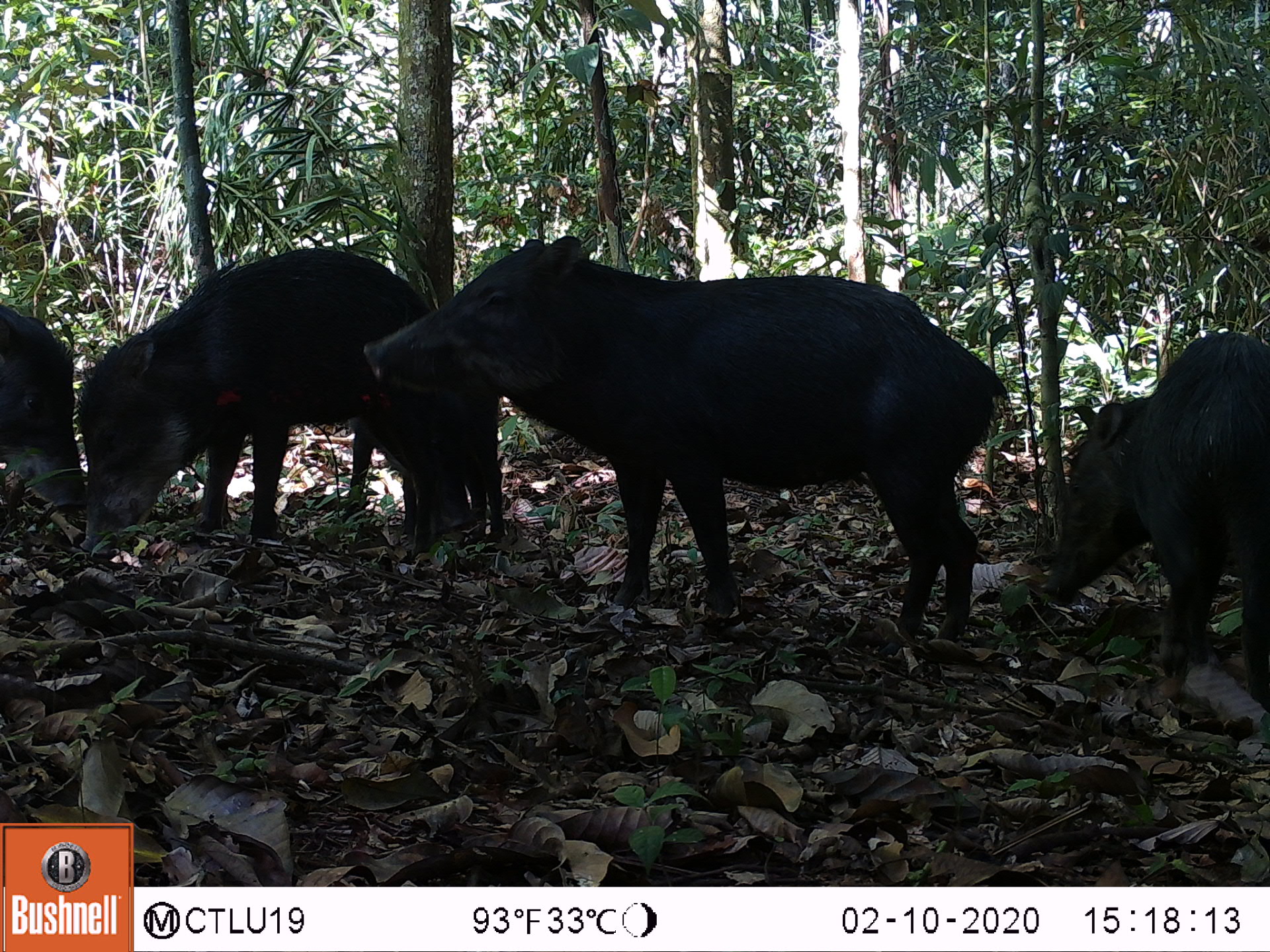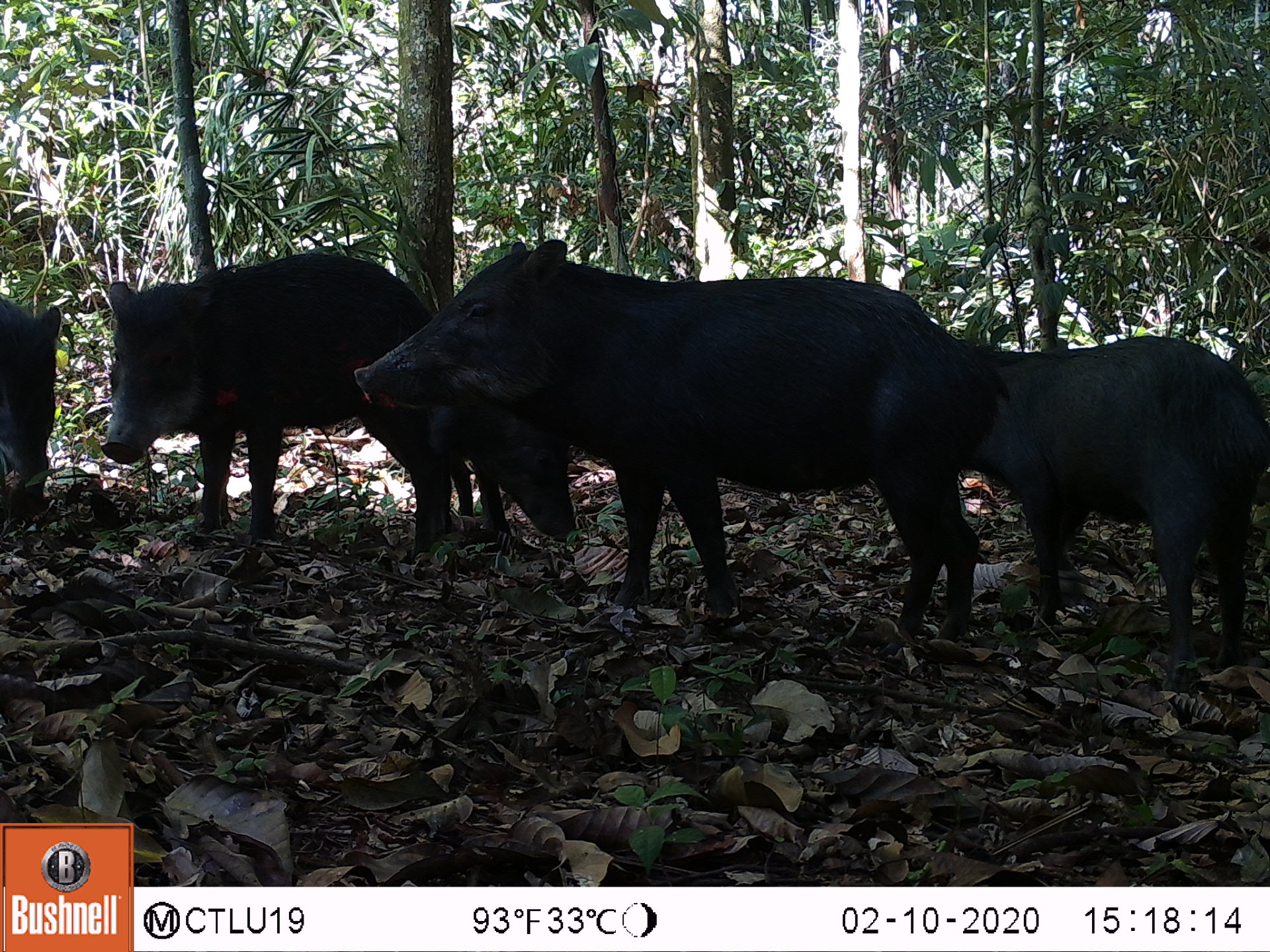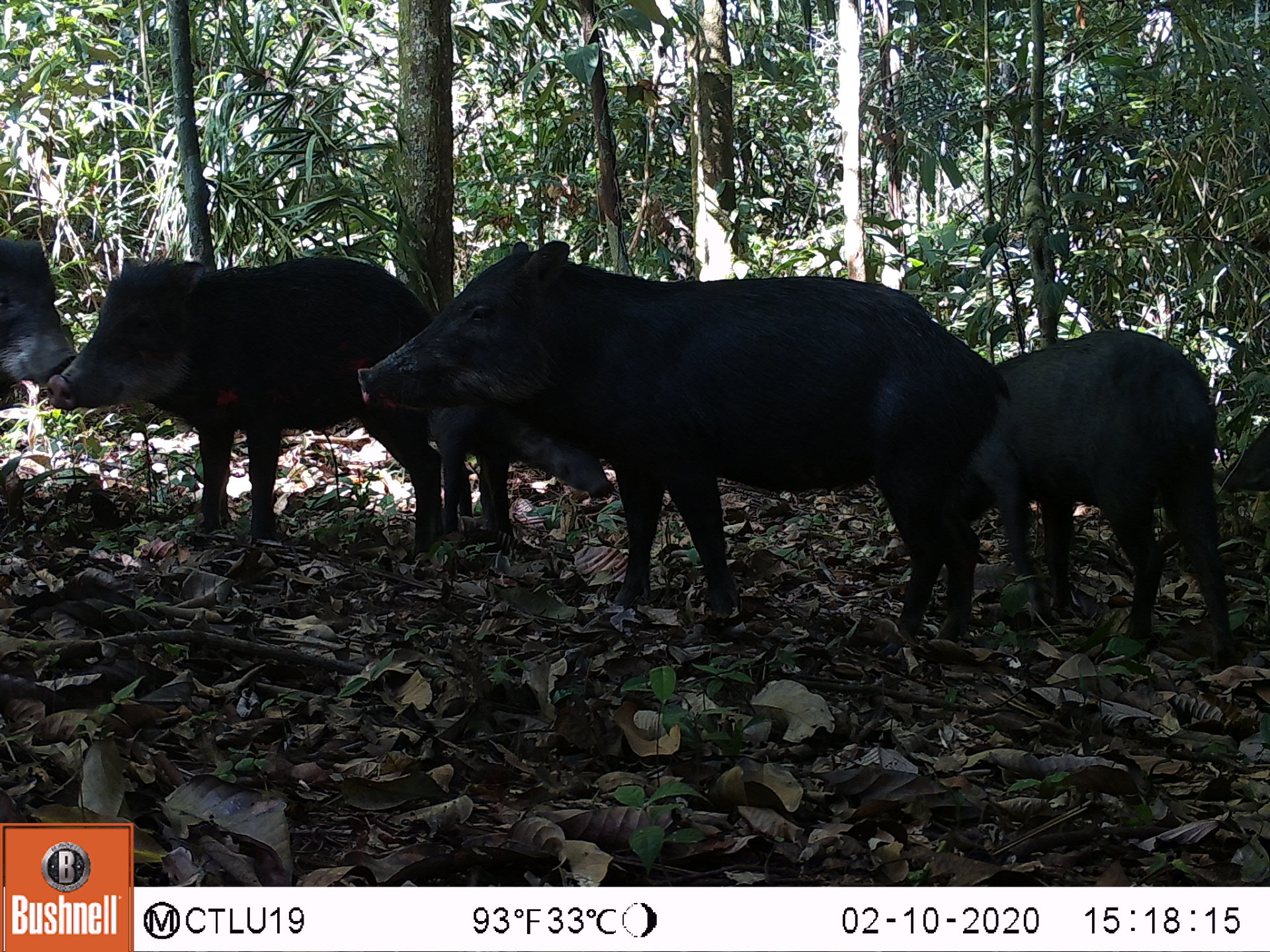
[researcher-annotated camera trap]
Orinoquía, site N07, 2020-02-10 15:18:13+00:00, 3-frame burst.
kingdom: Animalia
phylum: Chordata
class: Mammalia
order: Artiodactyla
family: Tayassuidae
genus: Tayassu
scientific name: Tayassu pecari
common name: white-lipped peccary